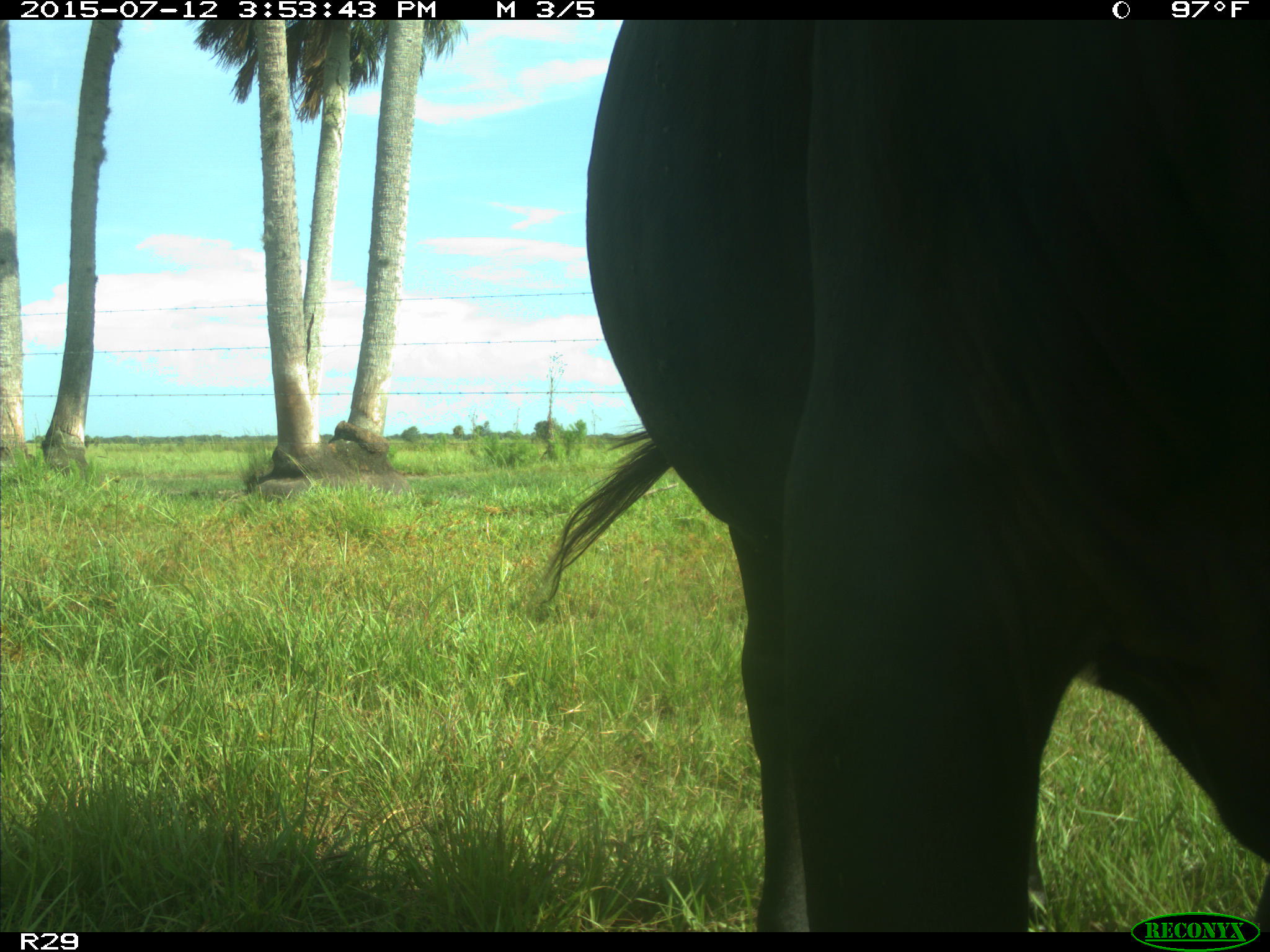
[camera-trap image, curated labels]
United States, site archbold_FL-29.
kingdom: Animalia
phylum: Chordata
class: Mammalia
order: Artiodactyla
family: Bovidae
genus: Bos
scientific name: Bos taurus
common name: domestic cow